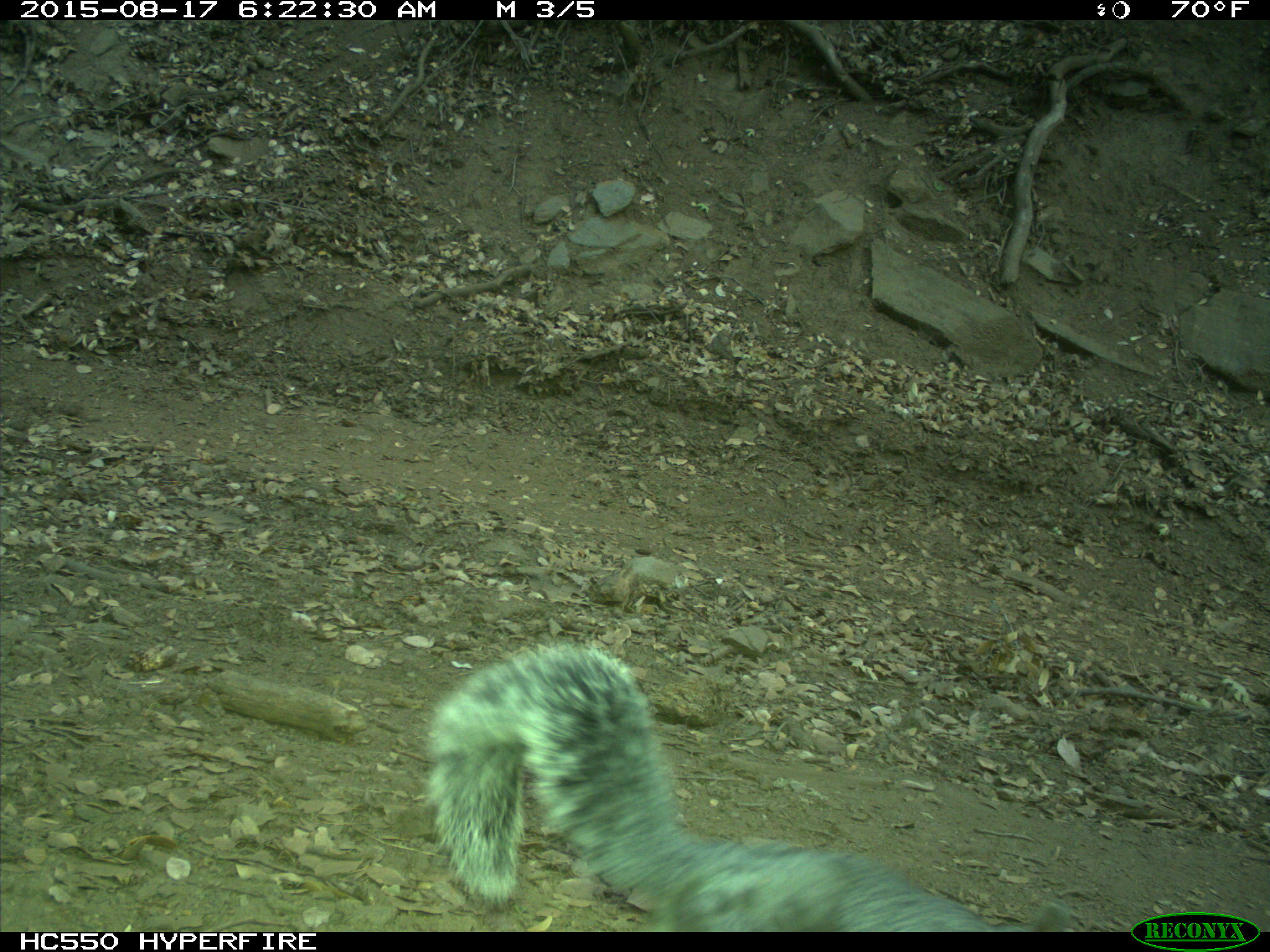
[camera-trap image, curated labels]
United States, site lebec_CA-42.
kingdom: Animalia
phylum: Chordata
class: Mammalia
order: Rodentia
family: Sciuridae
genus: Sciurus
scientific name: Sciurus carolinensis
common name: eastern gray squirrel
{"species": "Sciurus carolinensis (eastern gray squirrel)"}